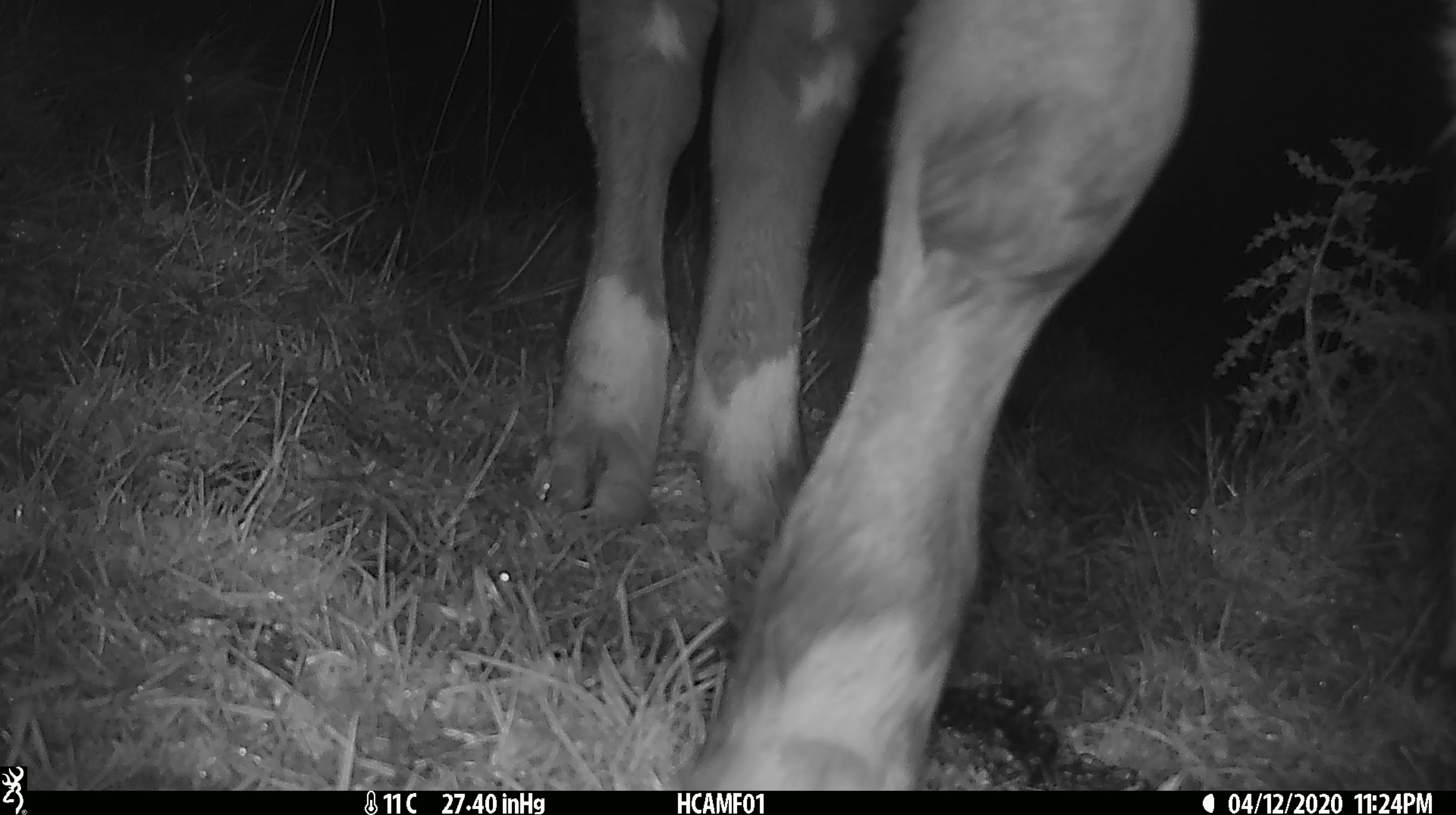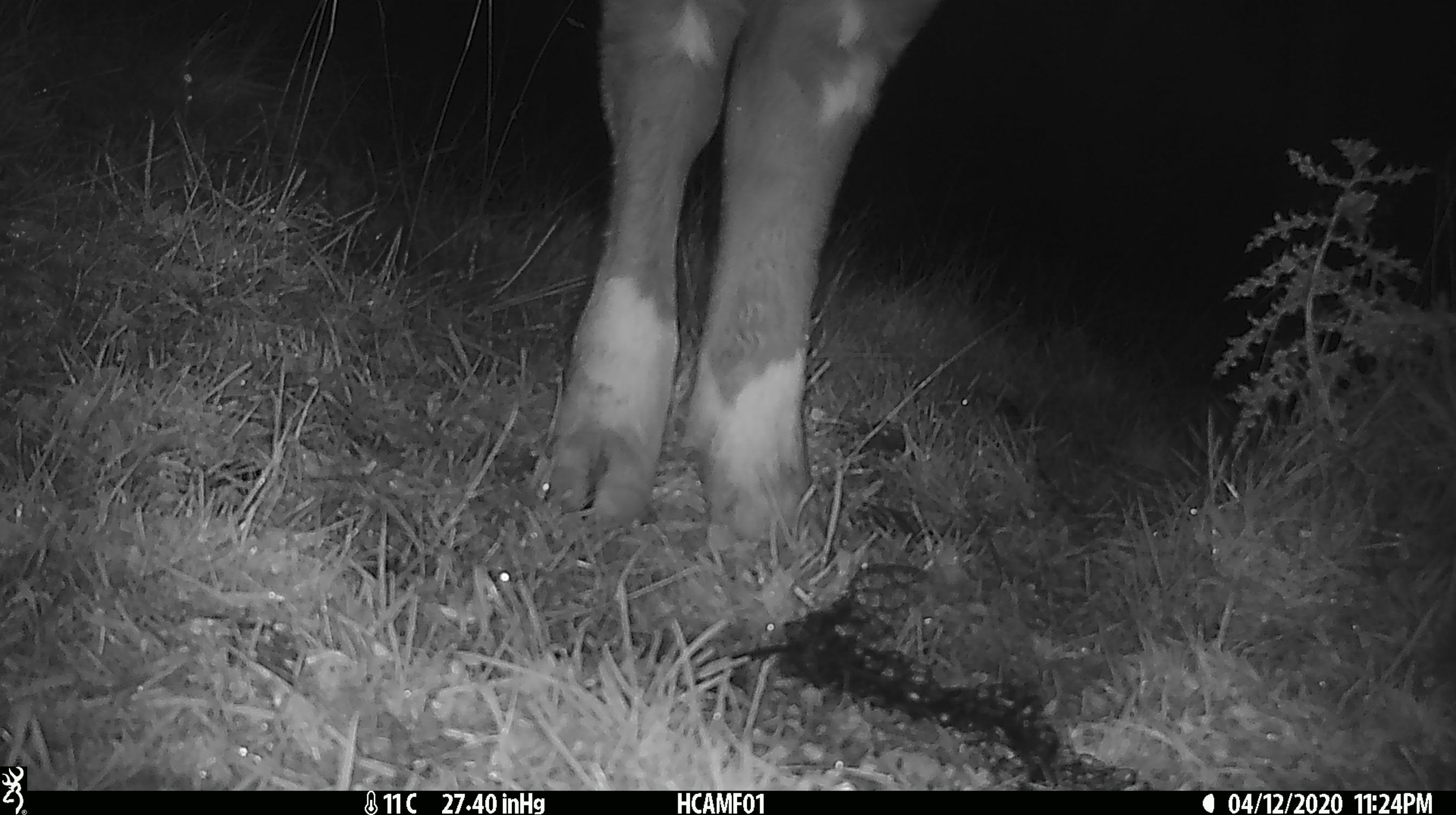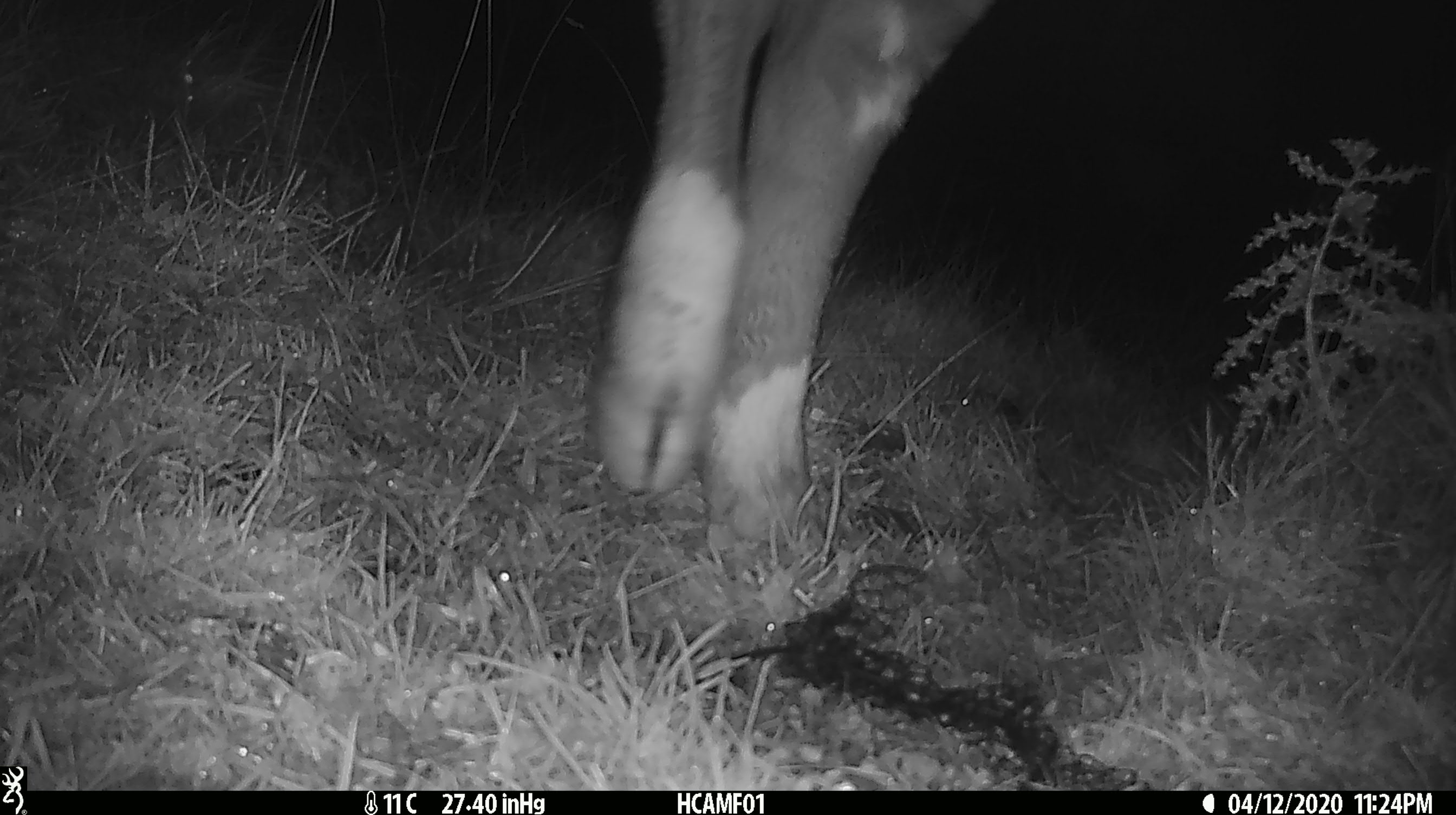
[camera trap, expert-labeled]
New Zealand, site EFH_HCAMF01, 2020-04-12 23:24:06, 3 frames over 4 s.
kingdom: Animalia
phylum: Chordata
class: Mammalia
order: Artiodactyla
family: Bovidae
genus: Bos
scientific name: Bos taurus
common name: domestic cow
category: cow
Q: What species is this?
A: Cow (domestic cow) (Bos taurus).